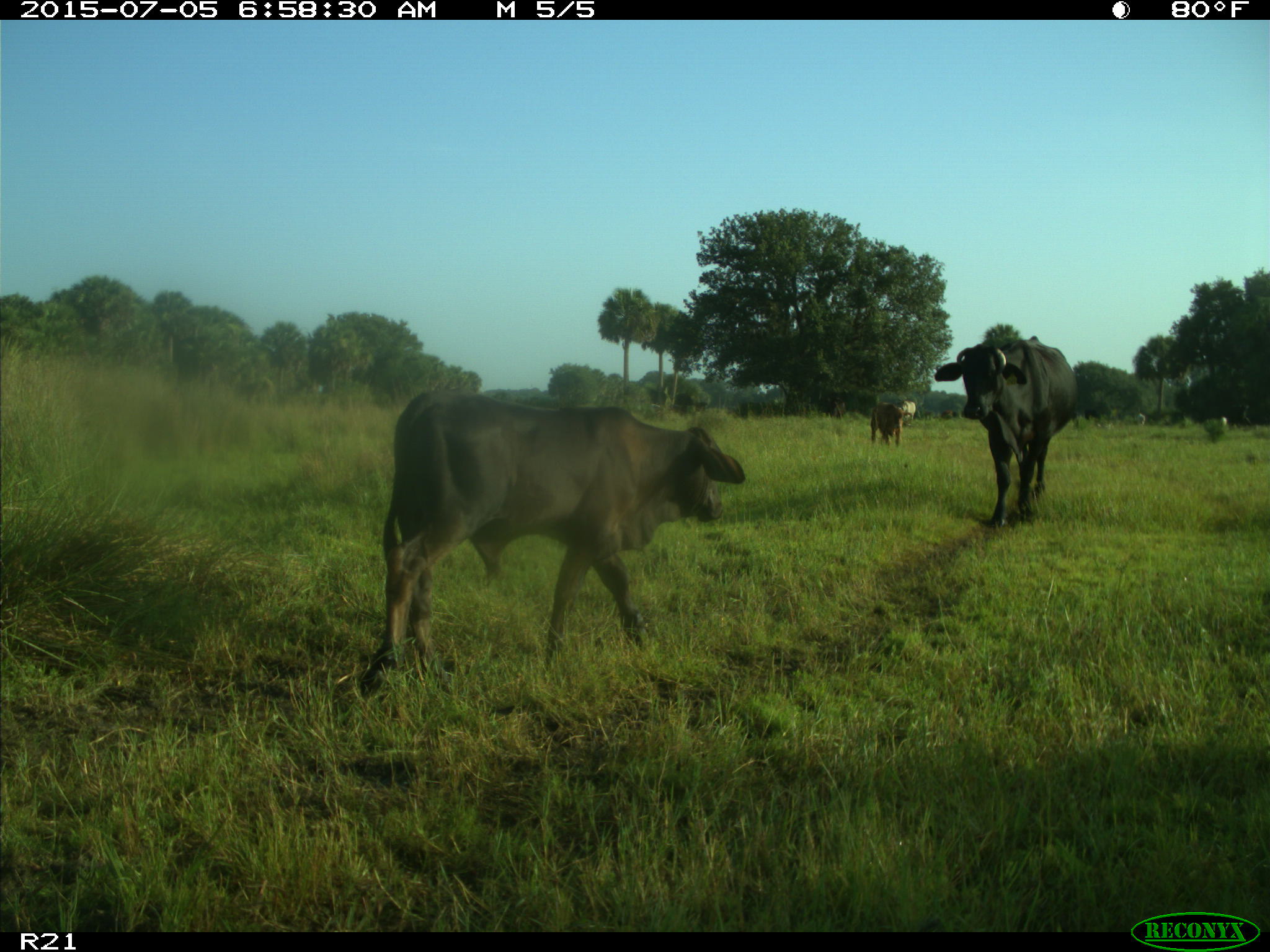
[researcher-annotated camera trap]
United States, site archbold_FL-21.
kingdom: Animalia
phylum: Chordata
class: Mammalia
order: Artiodactyla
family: Bovidae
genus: Bos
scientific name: Bos taurus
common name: domestic cow